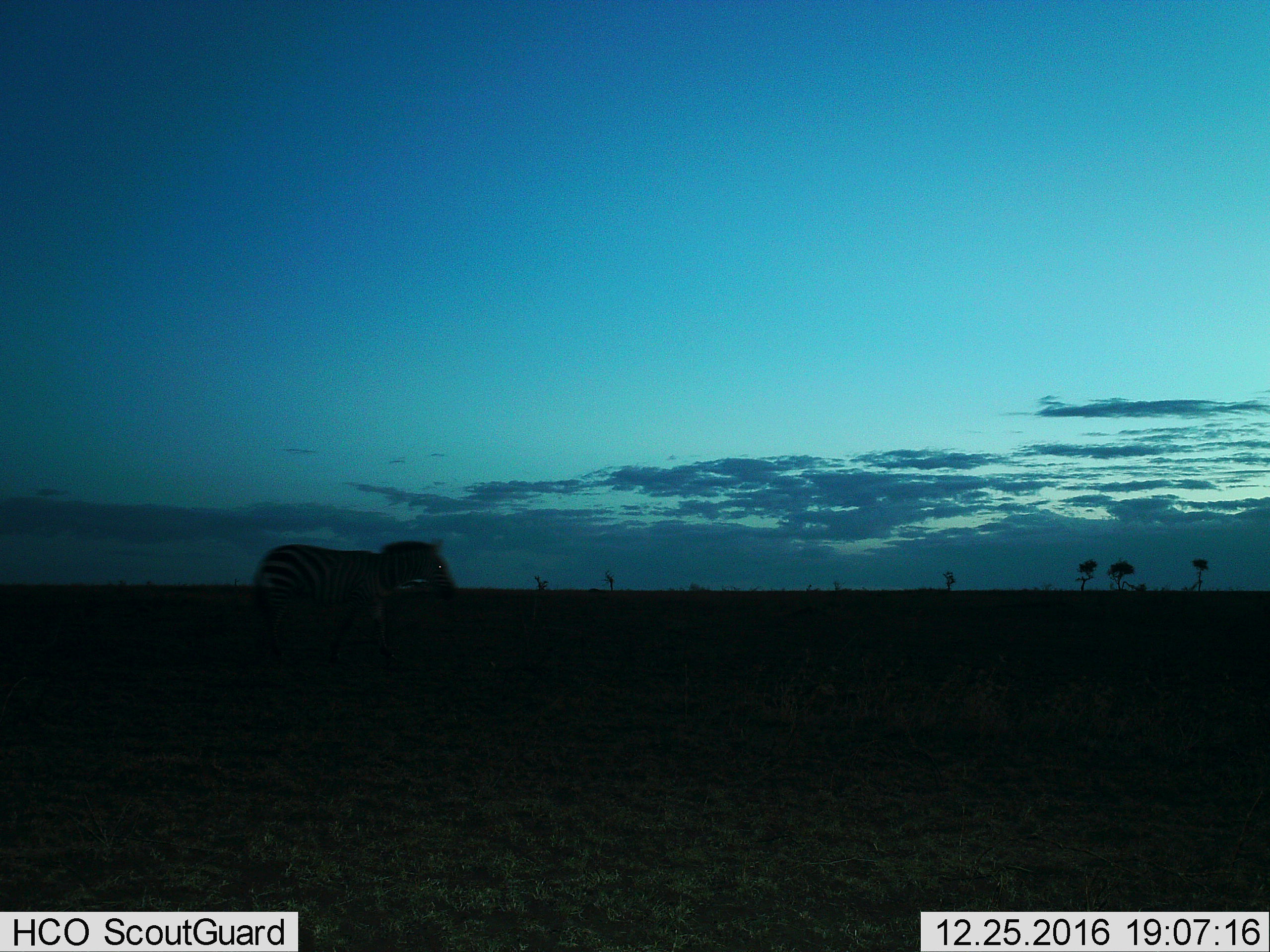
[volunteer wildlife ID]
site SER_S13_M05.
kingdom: Animalia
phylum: Chordata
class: Mammalia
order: Perissodactyla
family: Equidae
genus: Equus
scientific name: Equus quagga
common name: plains zebra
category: zebraplains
Zebraplains (plains zebra) (Equus quagga), count 1. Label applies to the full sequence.